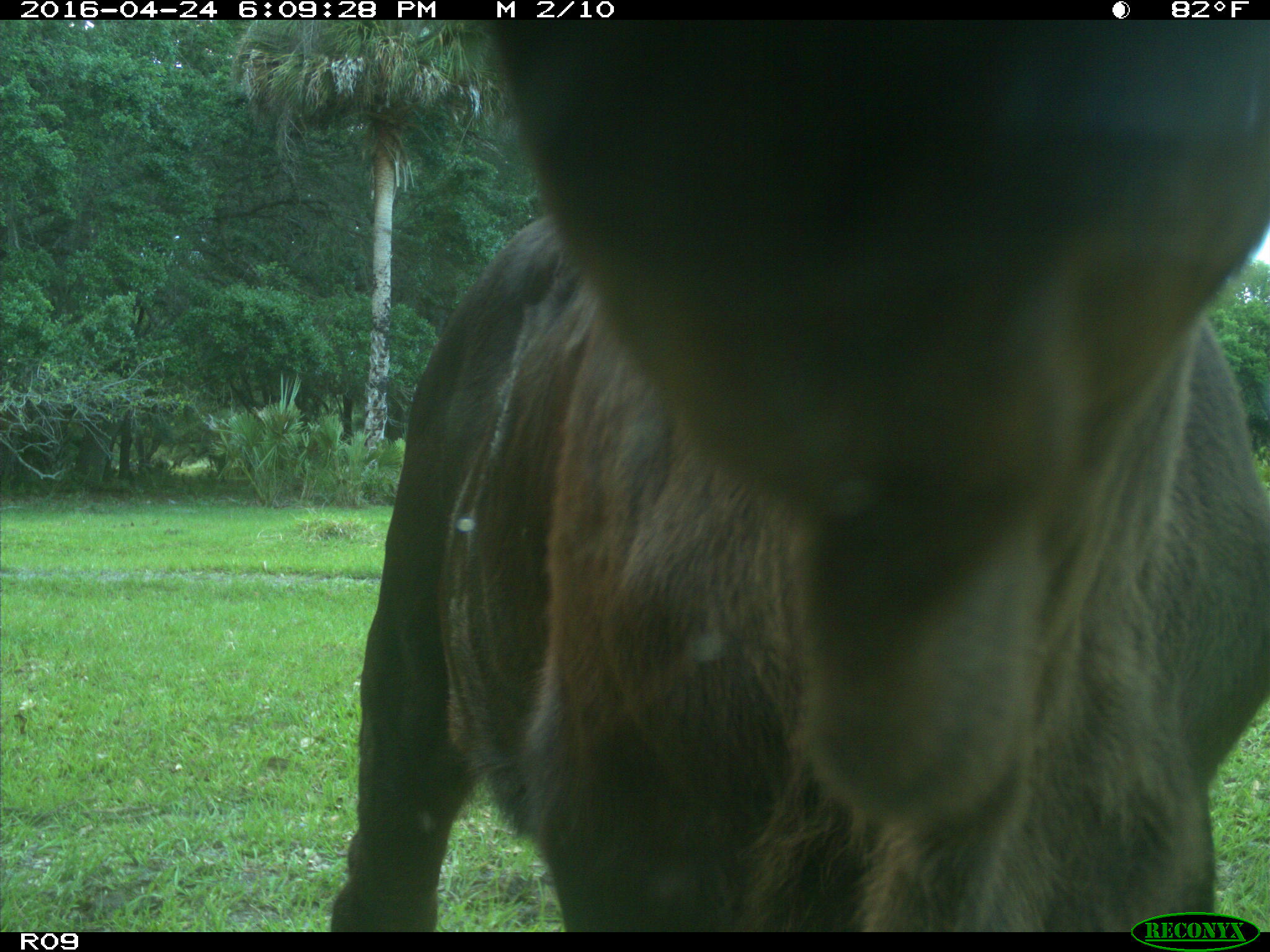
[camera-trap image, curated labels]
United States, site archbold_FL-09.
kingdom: Animalia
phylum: Chordata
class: Mammalia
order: Artiodactyla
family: Bovidae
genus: Bos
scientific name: Bos taurus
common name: domestic cow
Bos taurus (domestic cow).